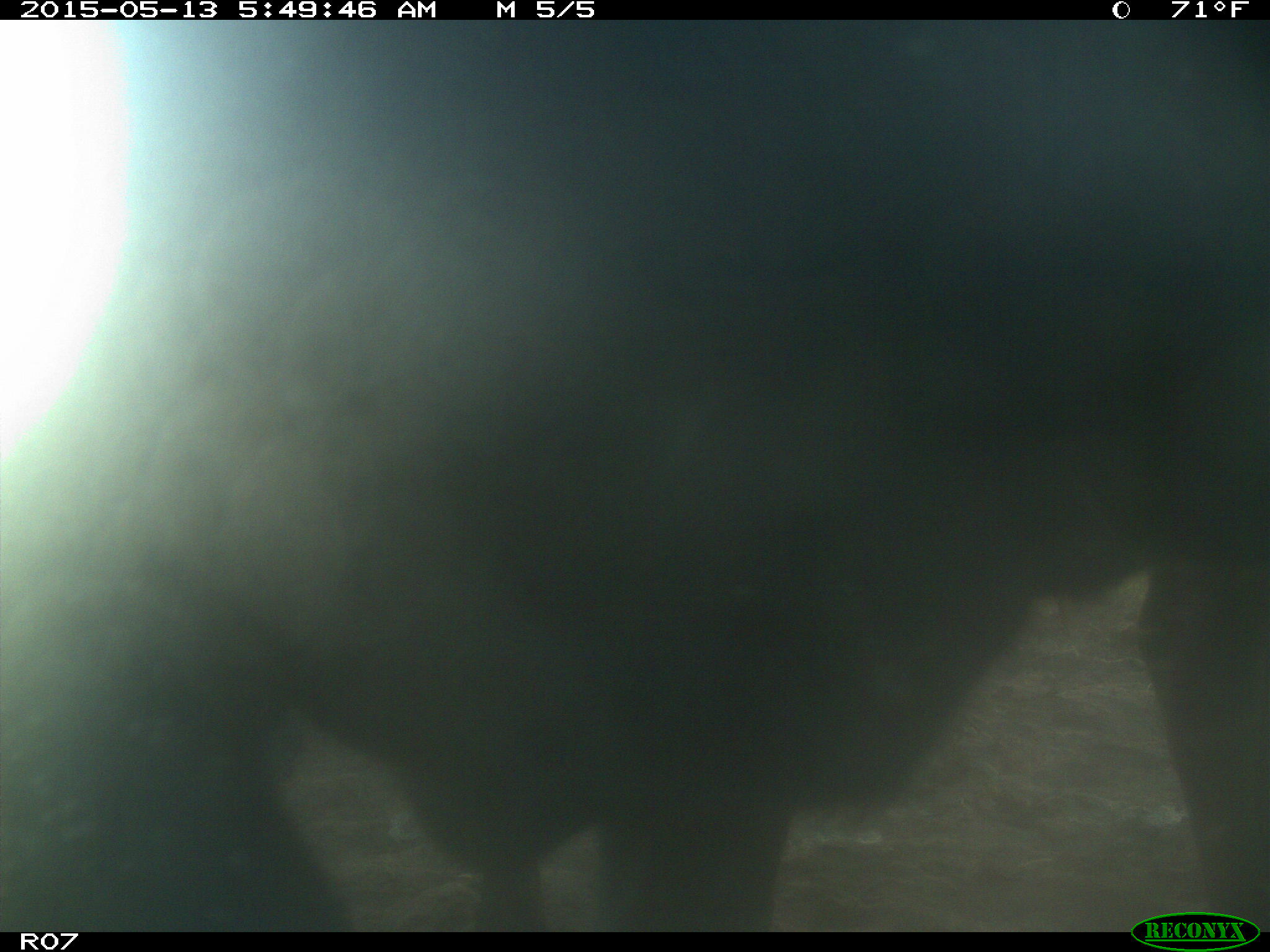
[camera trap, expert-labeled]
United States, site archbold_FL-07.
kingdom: Animalia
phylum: Chordata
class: Mammalia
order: Artiodactyla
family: Bovidae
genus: Bos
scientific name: Bos taurus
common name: domestic cow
Bos taurus (domestic cow).